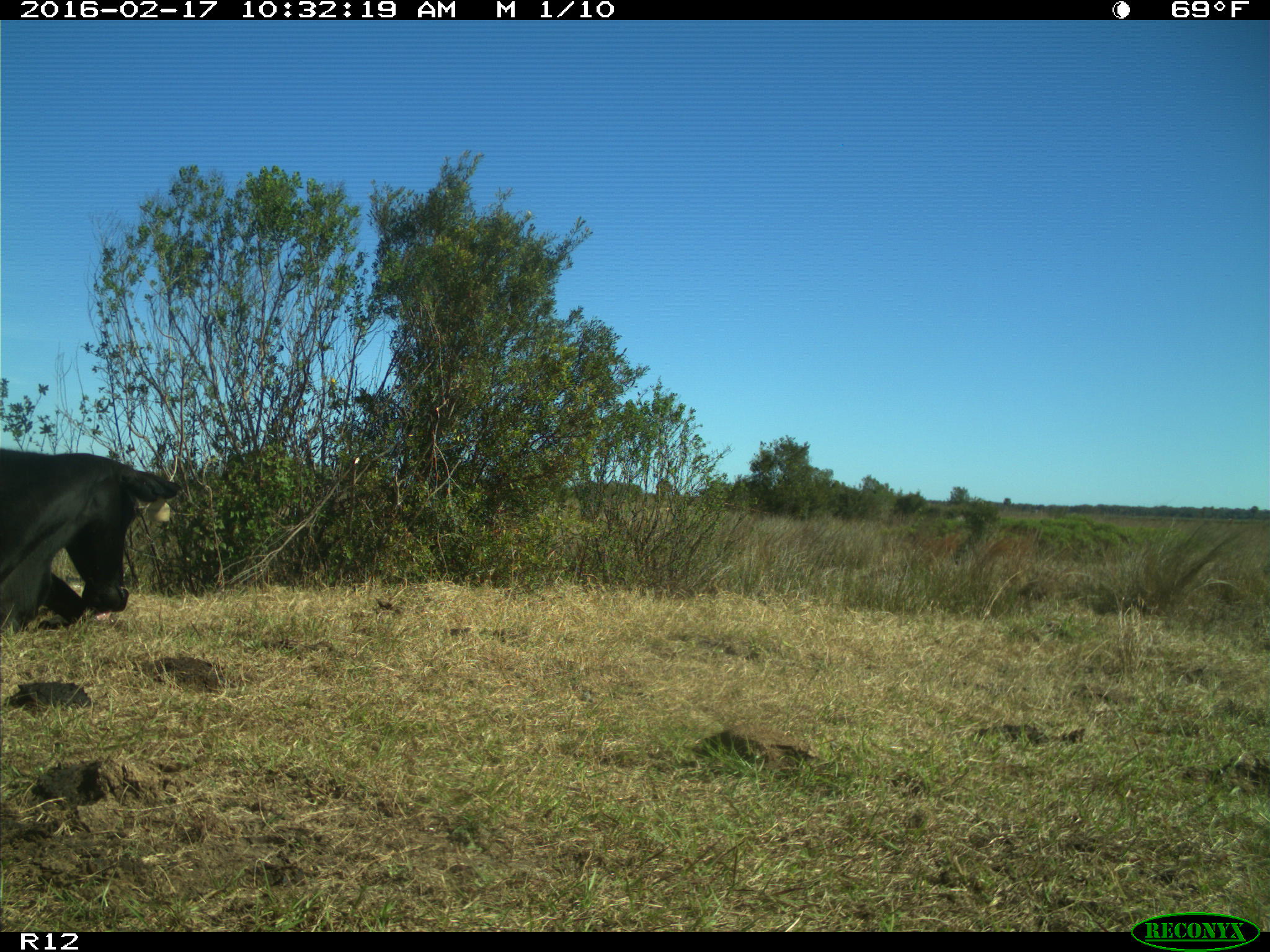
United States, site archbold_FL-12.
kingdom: Animalia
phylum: Chordata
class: Mammalia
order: Artiodactyla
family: Bovidae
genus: Bos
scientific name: Bos taurus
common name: domestic cow